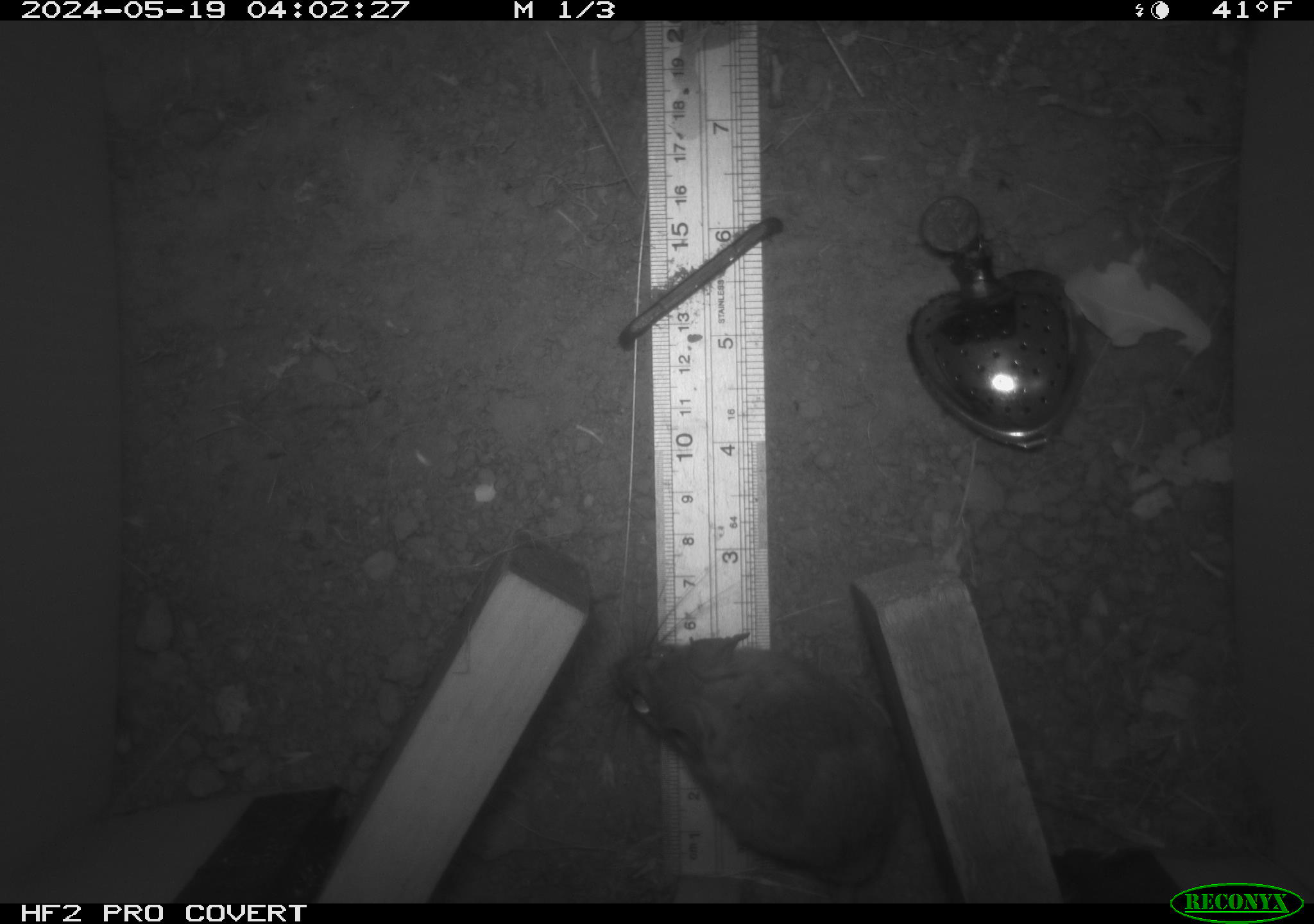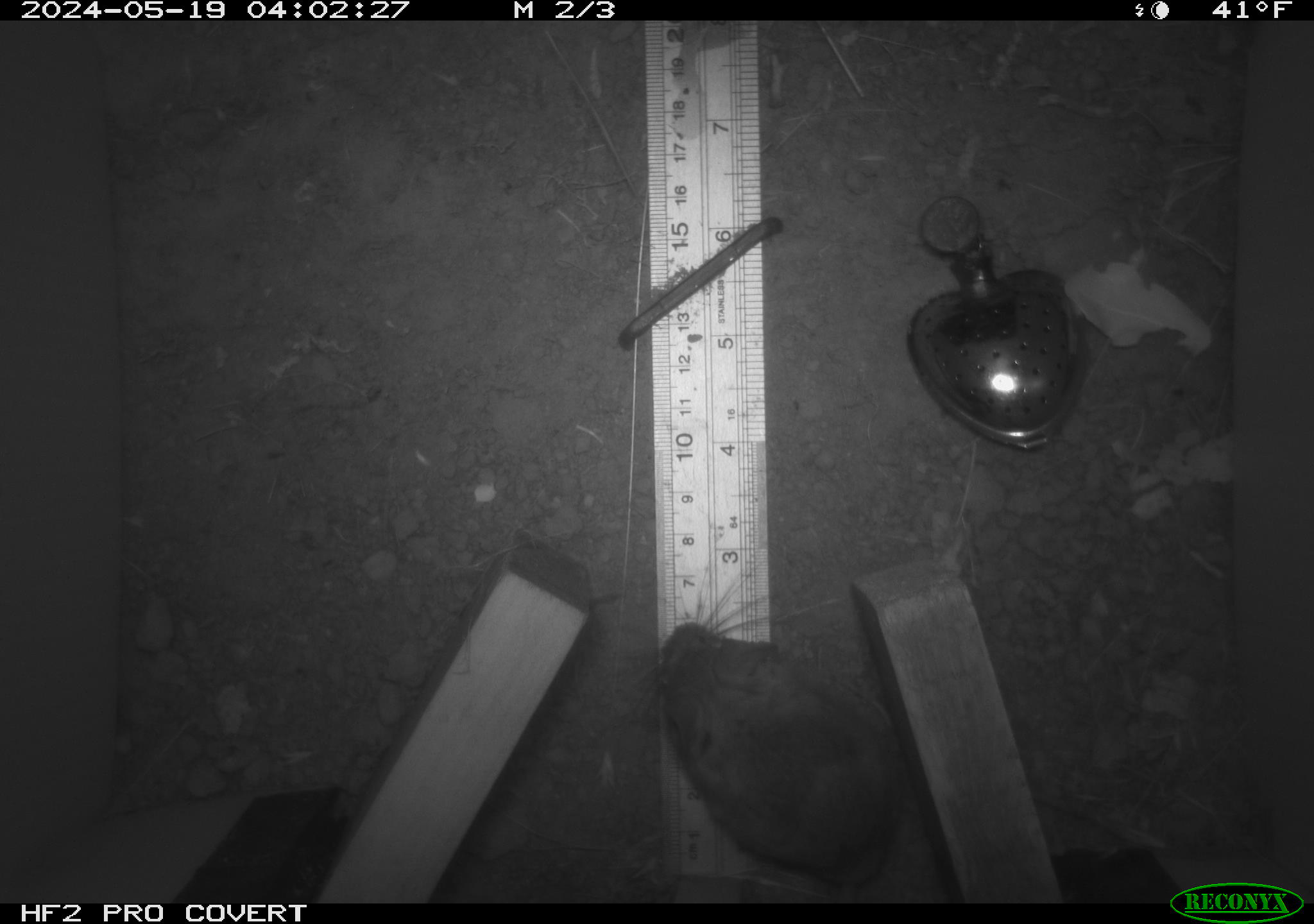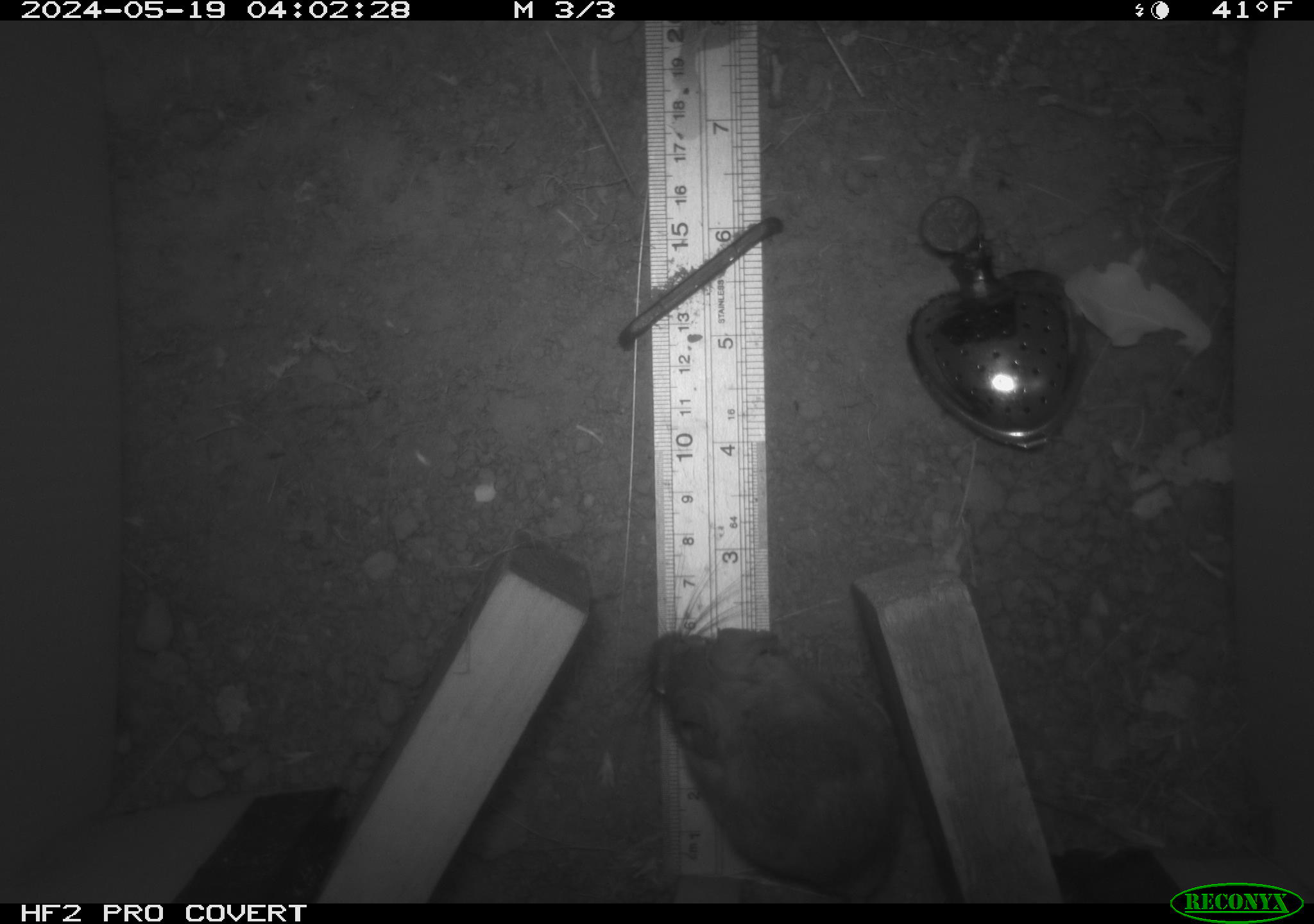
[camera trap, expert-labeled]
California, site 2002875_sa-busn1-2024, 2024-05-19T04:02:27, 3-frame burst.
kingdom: Animalia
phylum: Chordata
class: Mammalia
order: Rodentia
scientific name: Rodentia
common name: rodent